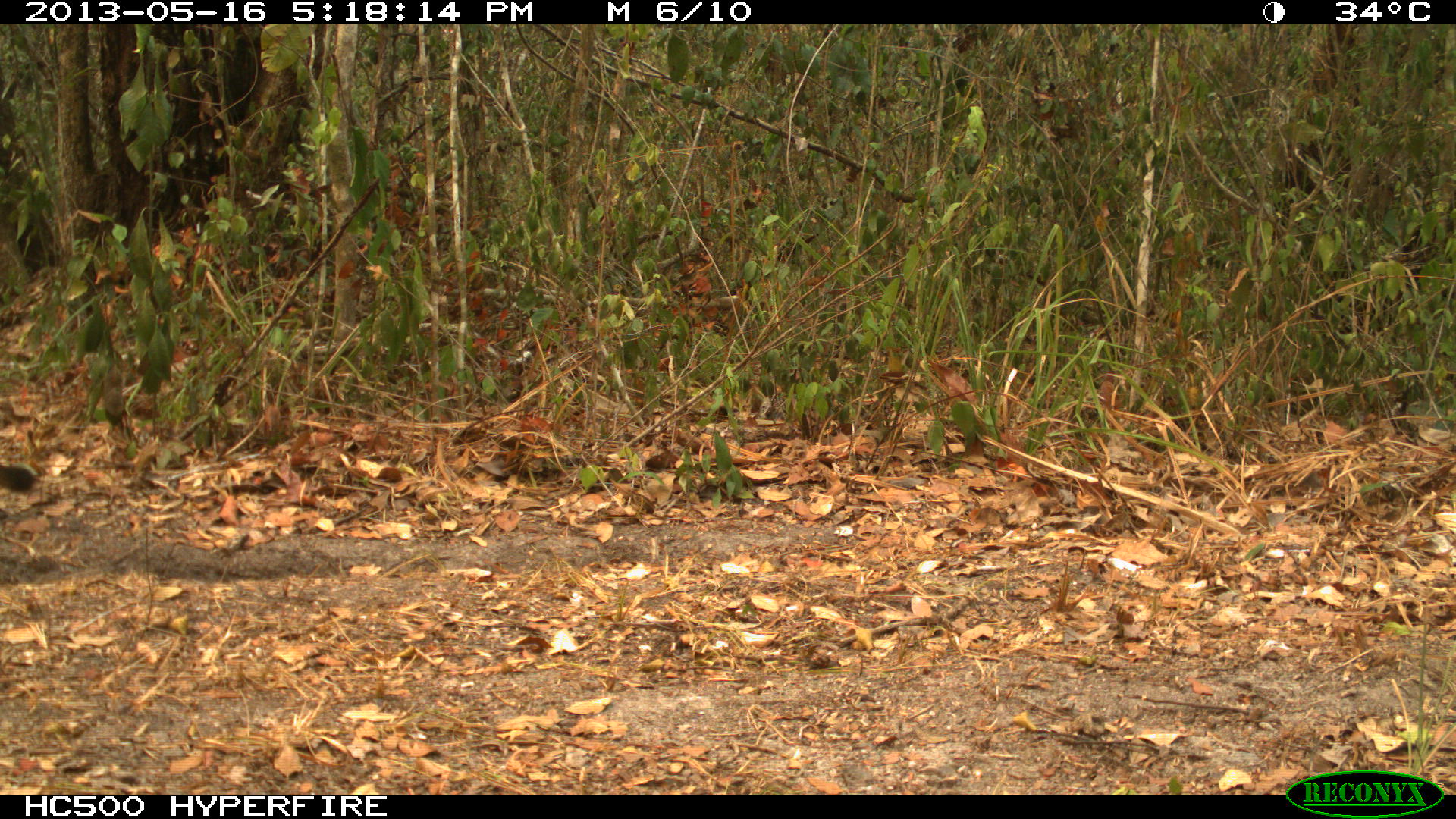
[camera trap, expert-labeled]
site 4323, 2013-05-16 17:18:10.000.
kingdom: Animalia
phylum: Chordata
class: Mammalia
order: Carnivora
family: Felidae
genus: Puma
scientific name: Puma concolor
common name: mountain lion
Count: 1.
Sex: male.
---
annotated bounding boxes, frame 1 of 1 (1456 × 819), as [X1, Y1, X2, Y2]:
puma concolor: [0, 463, 36, 520]